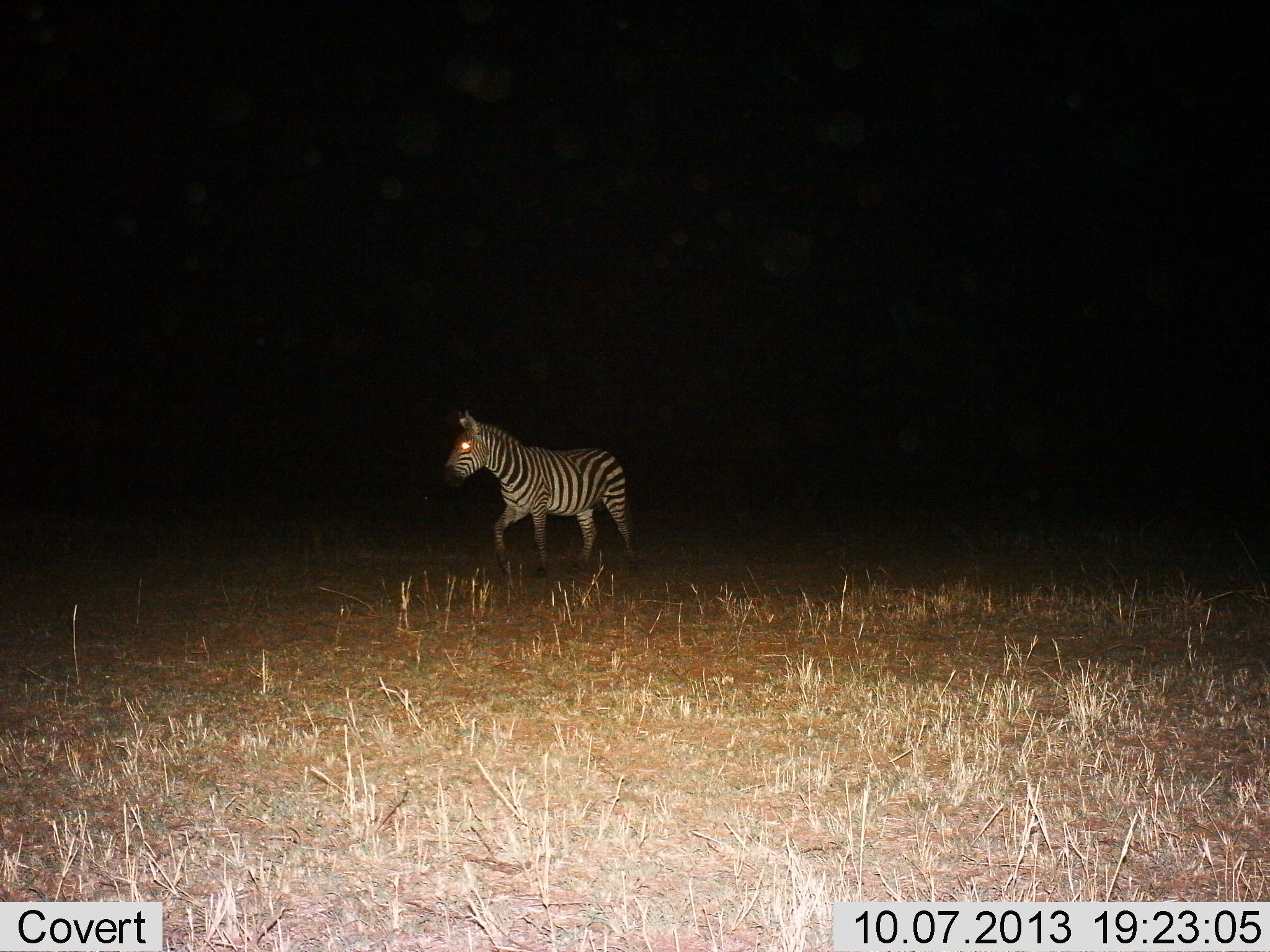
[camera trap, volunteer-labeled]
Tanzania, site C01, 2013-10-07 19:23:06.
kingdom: Animalia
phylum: Chordata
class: Mammalia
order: Perissodactyla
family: Equidae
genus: Equus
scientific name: Equus quagga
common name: plains zebra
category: zebra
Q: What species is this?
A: Zebra (plains zebra) (Equus quagga).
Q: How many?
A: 1.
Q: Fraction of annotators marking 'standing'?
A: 21%.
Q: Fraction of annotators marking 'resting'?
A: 0%.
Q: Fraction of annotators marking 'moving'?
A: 86%.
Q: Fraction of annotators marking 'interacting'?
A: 0%.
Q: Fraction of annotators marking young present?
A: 0%.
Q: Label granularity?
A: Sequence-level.